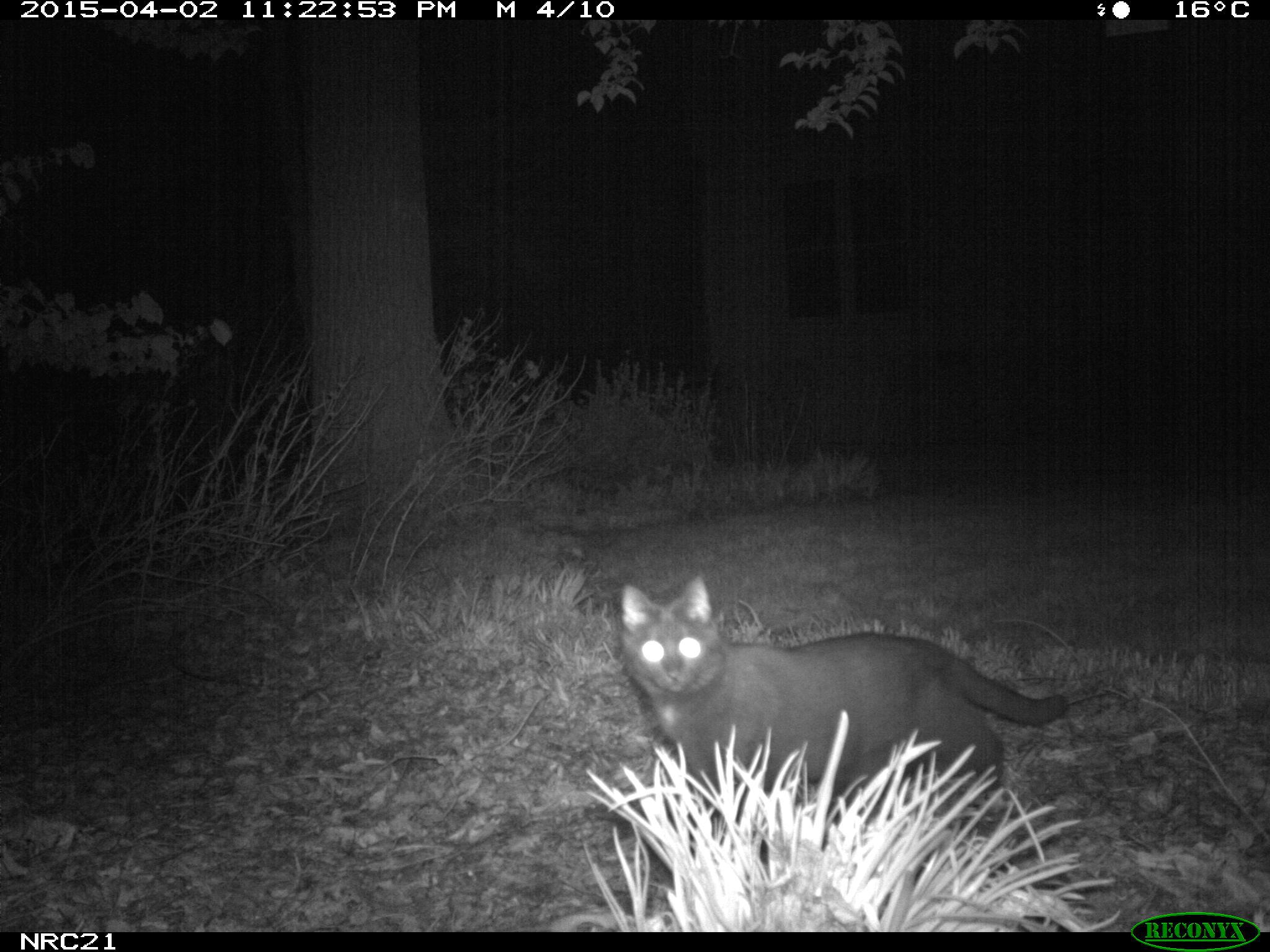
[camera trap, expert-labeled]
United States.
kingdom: Animalia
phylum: Chordata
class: Mammalia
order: Carnivora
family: Felidae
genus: Felis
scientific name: Felis catus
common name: domestic cat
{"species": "Domestic Cat (Felis catus)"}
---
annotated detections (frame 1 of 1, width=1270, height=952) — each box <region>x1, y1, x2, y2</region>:
Domestic Cat: <region>611, 561, 1078, 800</region>